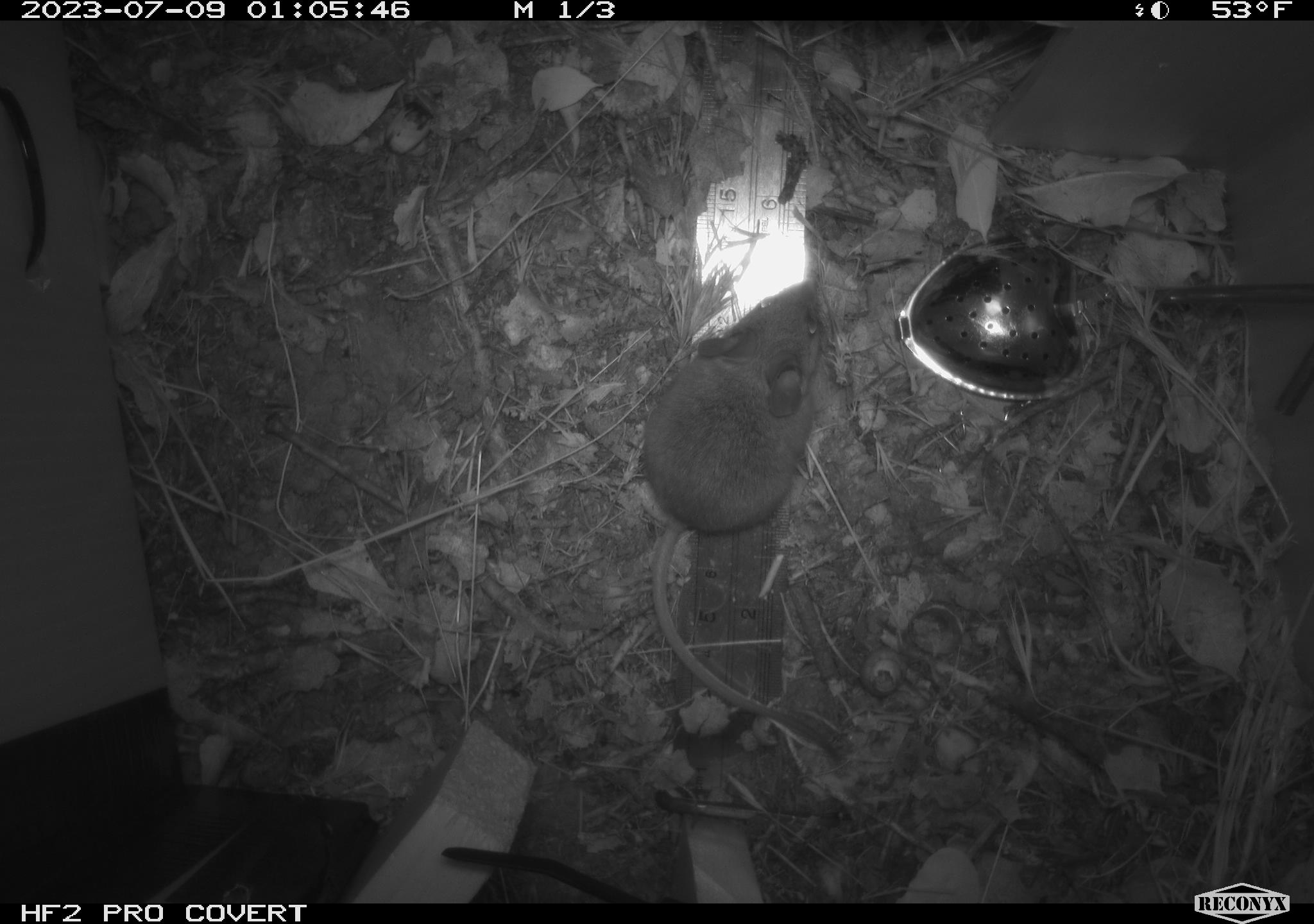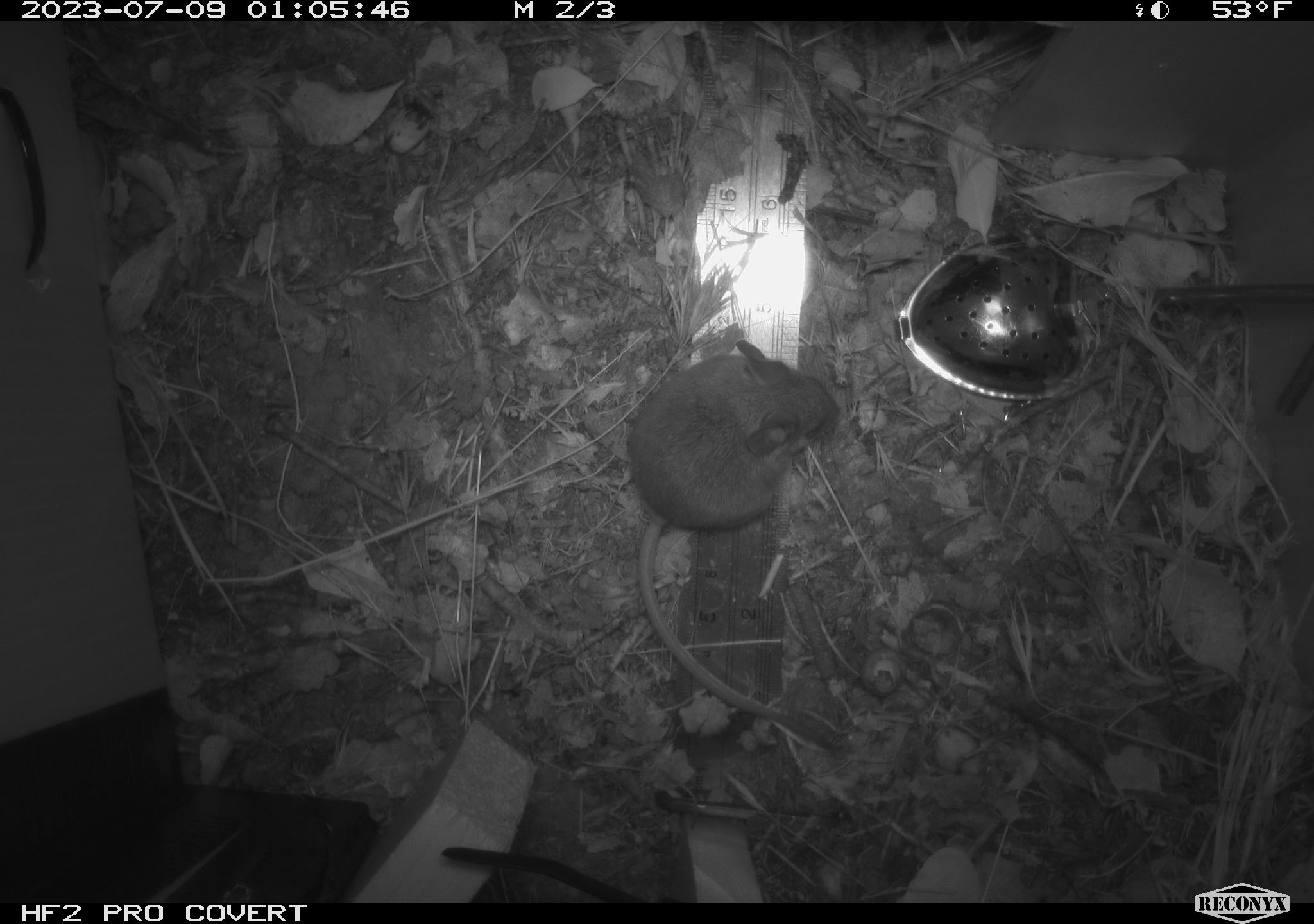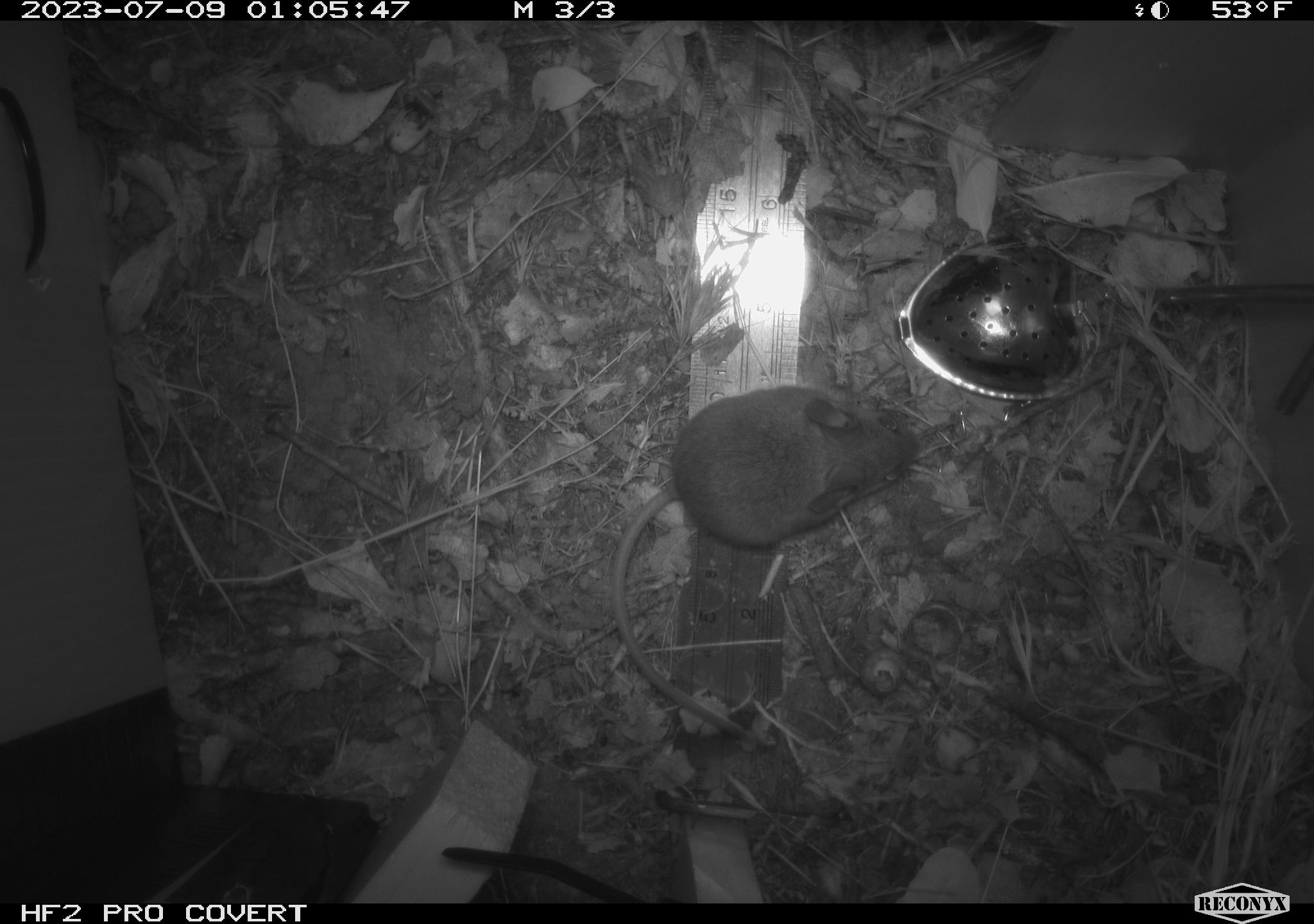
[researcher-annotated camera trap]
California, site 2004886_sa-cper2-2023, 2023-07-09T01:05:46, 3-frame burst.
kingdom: Animalia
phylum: Chordata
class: Mammalia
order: Rodentia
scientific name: Rodentia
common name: mouse species